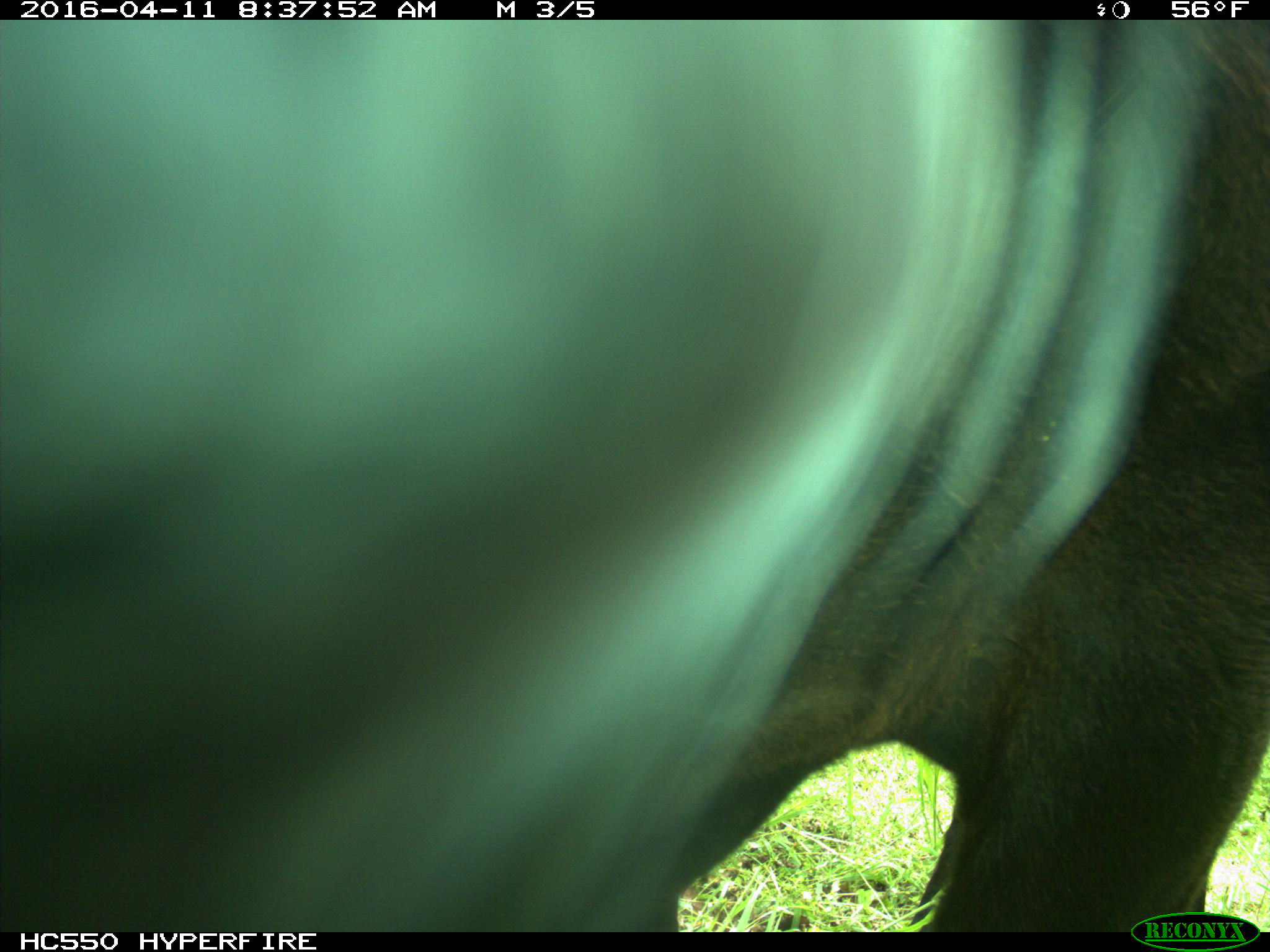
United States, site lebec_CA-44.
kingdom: Animalia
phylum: Chordata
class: Mammalia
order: Artiodactyla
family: Bovidae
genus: Bos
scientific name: Bos taurus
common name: domestic cow